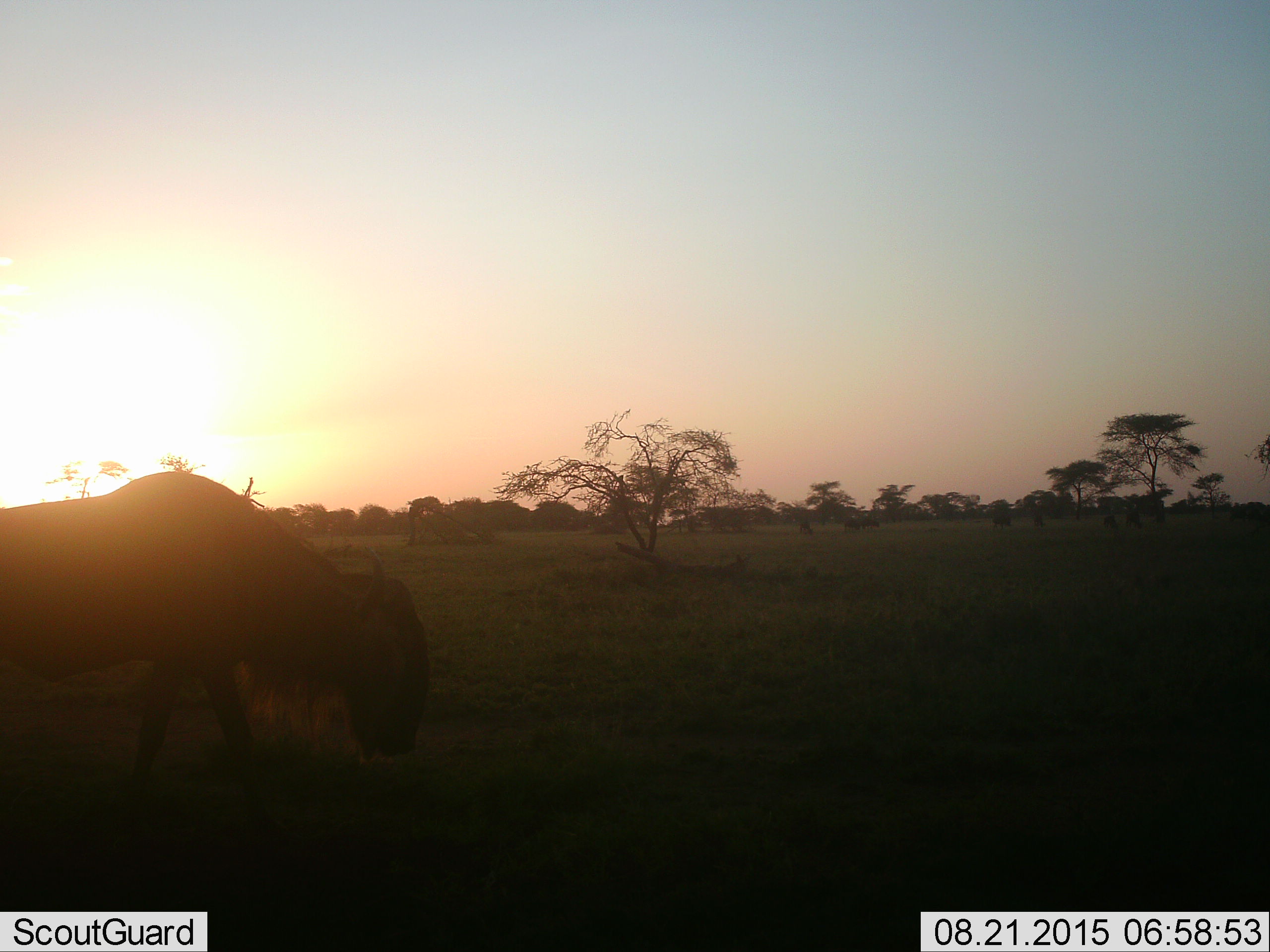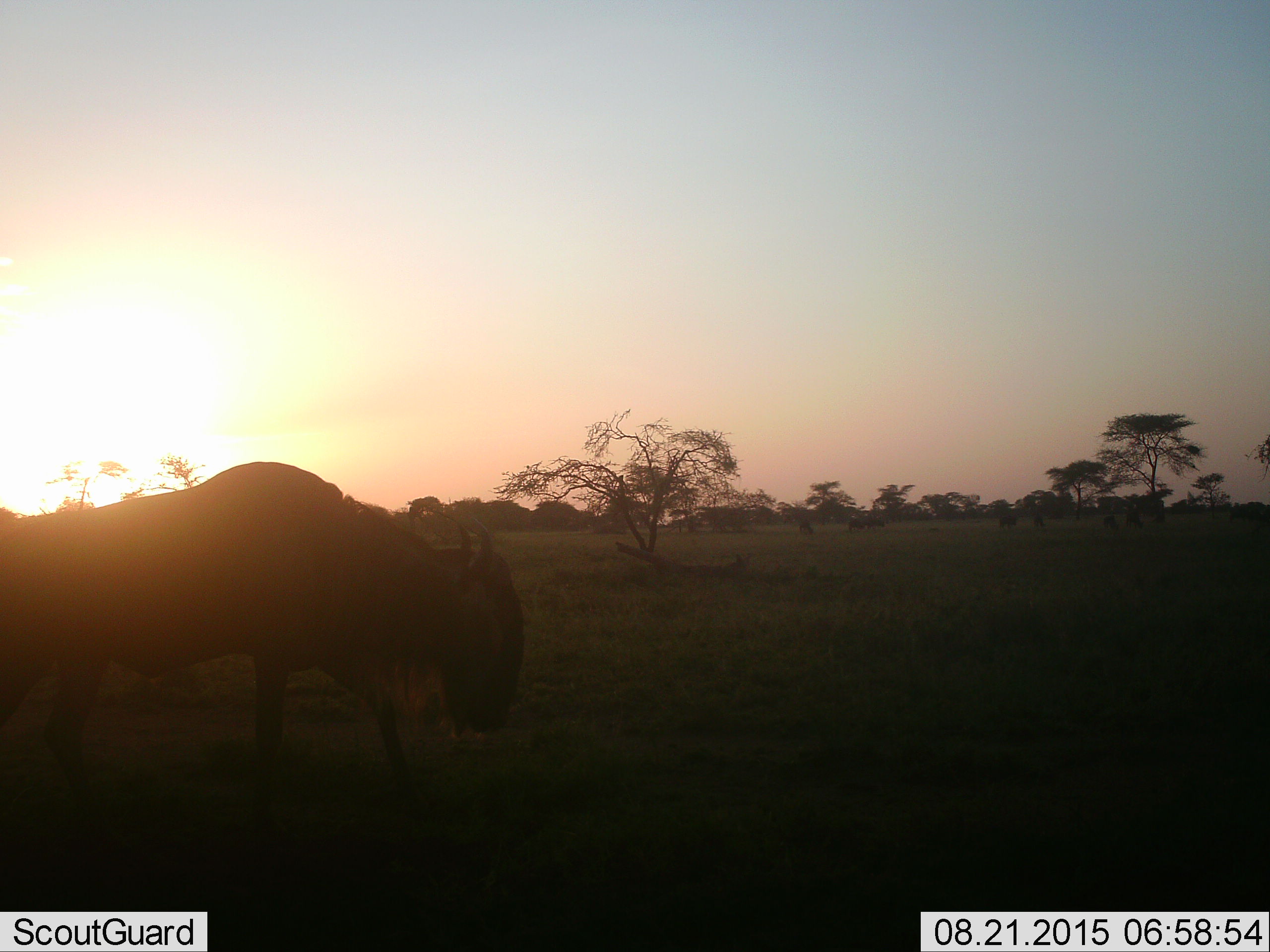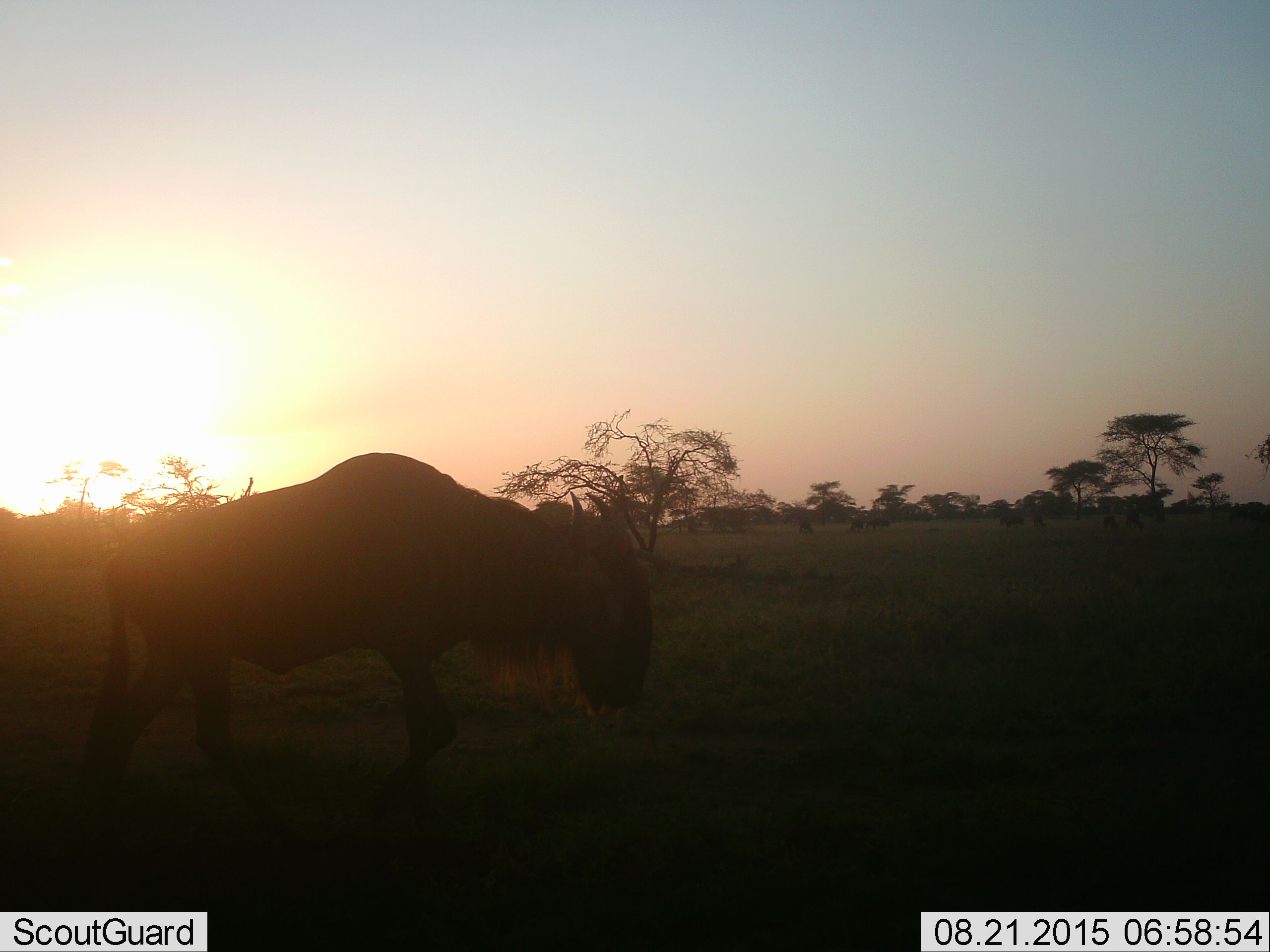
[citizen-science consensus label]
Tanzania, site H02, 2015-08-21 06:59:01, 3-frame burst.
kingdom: Animalia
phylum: Chordata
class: Mammalia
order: Artiodactyla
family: Bovidae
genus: Connochaetes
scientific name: Connochaetes taurinus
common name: blue wildebeest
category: wildebeest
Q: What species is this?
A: Wildebeest (blue wildebeest) (Connochaetes taurinus).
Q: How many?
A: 1.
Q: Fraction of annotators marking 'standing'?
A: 22%.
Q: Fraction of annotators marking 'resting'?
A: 0%.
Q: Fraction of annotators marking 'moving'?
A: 44%.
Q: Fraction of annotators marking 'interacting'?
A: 0%.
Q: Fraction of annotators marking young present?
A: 11%.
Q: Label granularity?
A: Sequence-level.